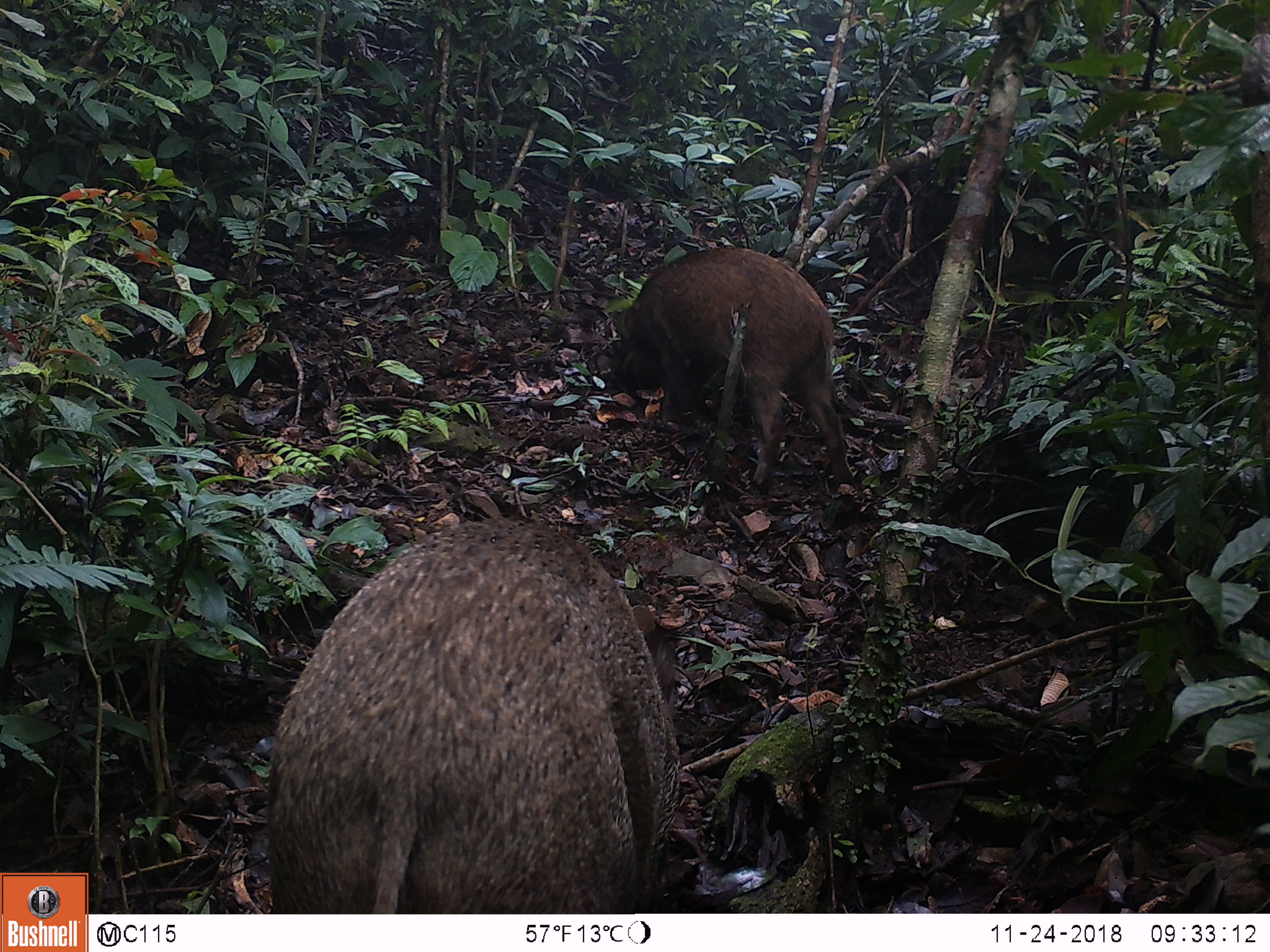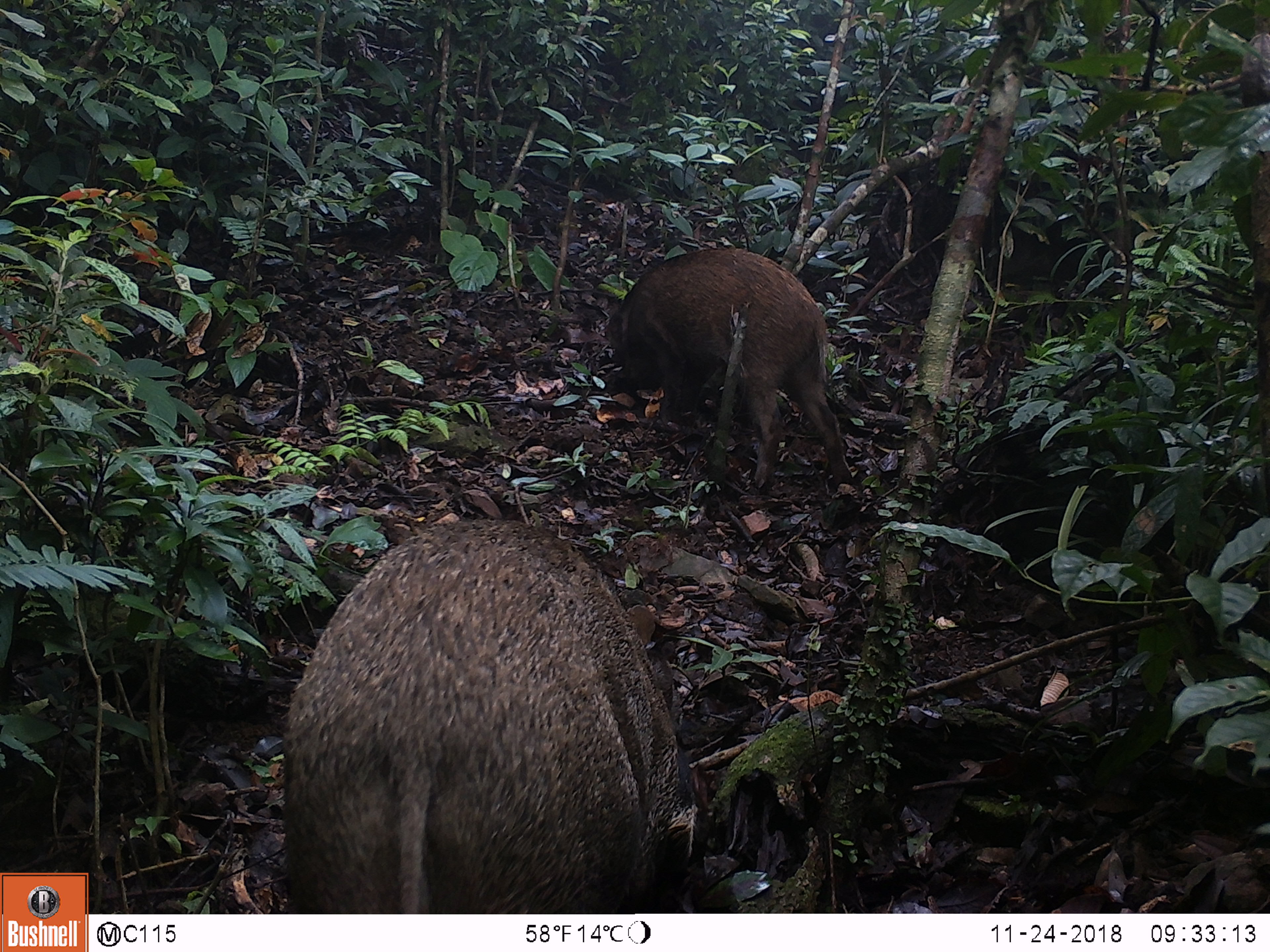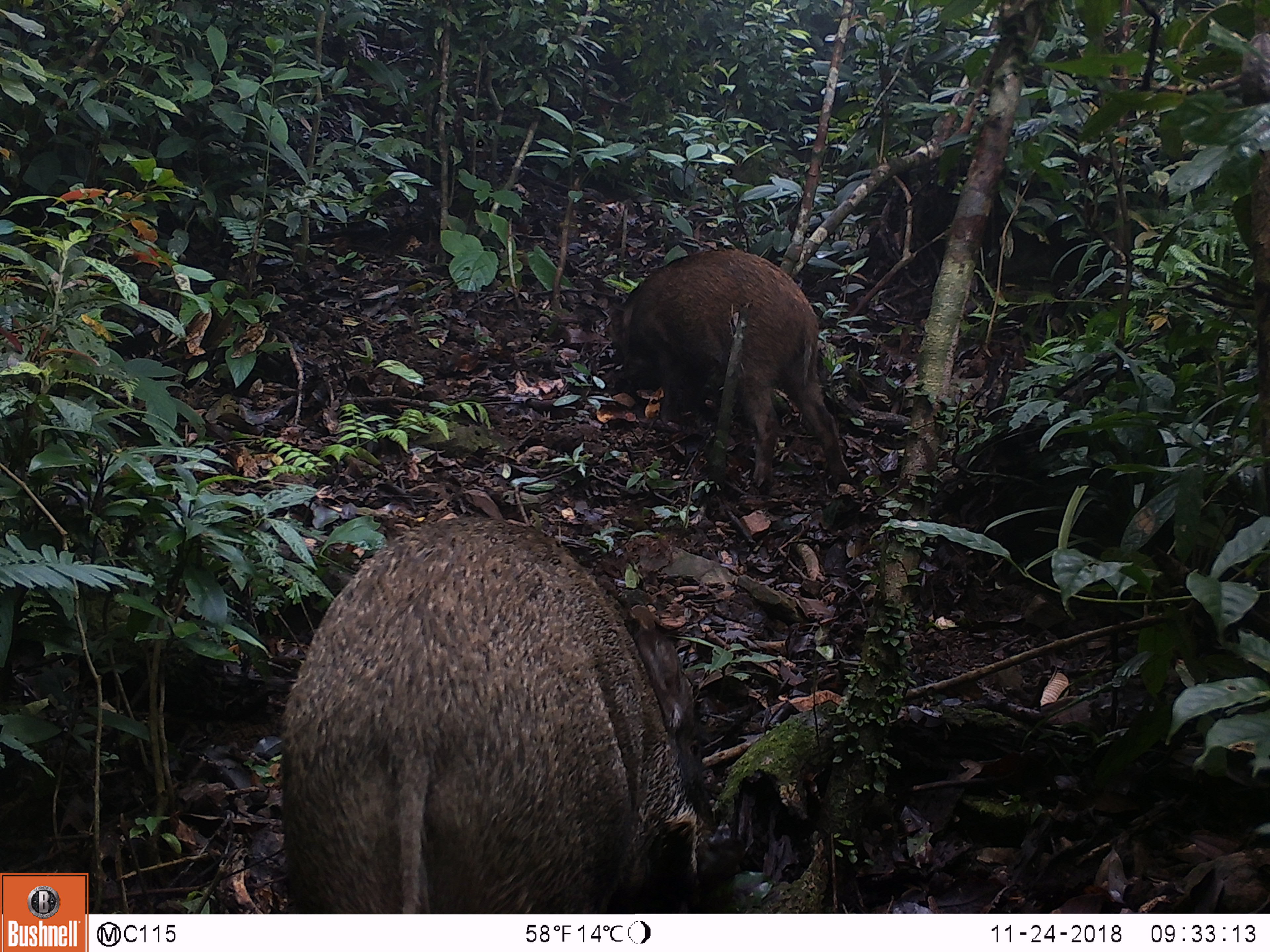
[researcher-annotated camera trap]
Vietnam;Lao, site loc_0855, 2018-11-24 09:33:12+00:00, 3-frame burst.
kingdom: Animalia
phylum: Chordata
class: Mammalia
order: Artiodactyla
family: Suidae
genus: Sus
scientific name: Sus scrofa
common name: eurasian wild pig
Eurasian wild pig (Sus scrofa). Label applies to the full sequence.